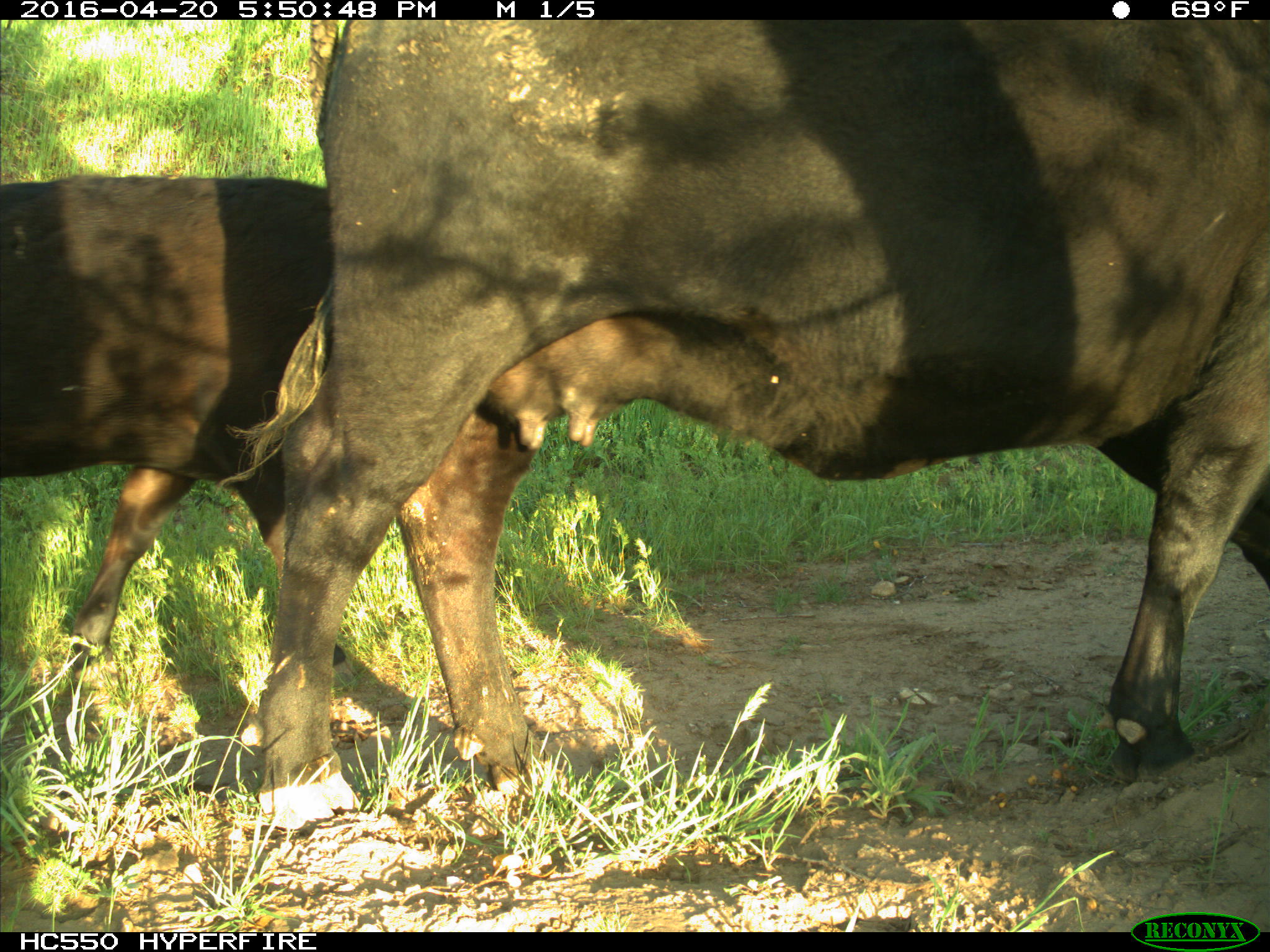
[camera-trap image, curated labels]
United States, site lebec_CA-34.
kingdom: Animalia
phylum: Chordata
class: Mammalia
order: Artiodactyla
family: Bovidae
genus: Bos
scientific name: Bos taurus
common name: domestic cow